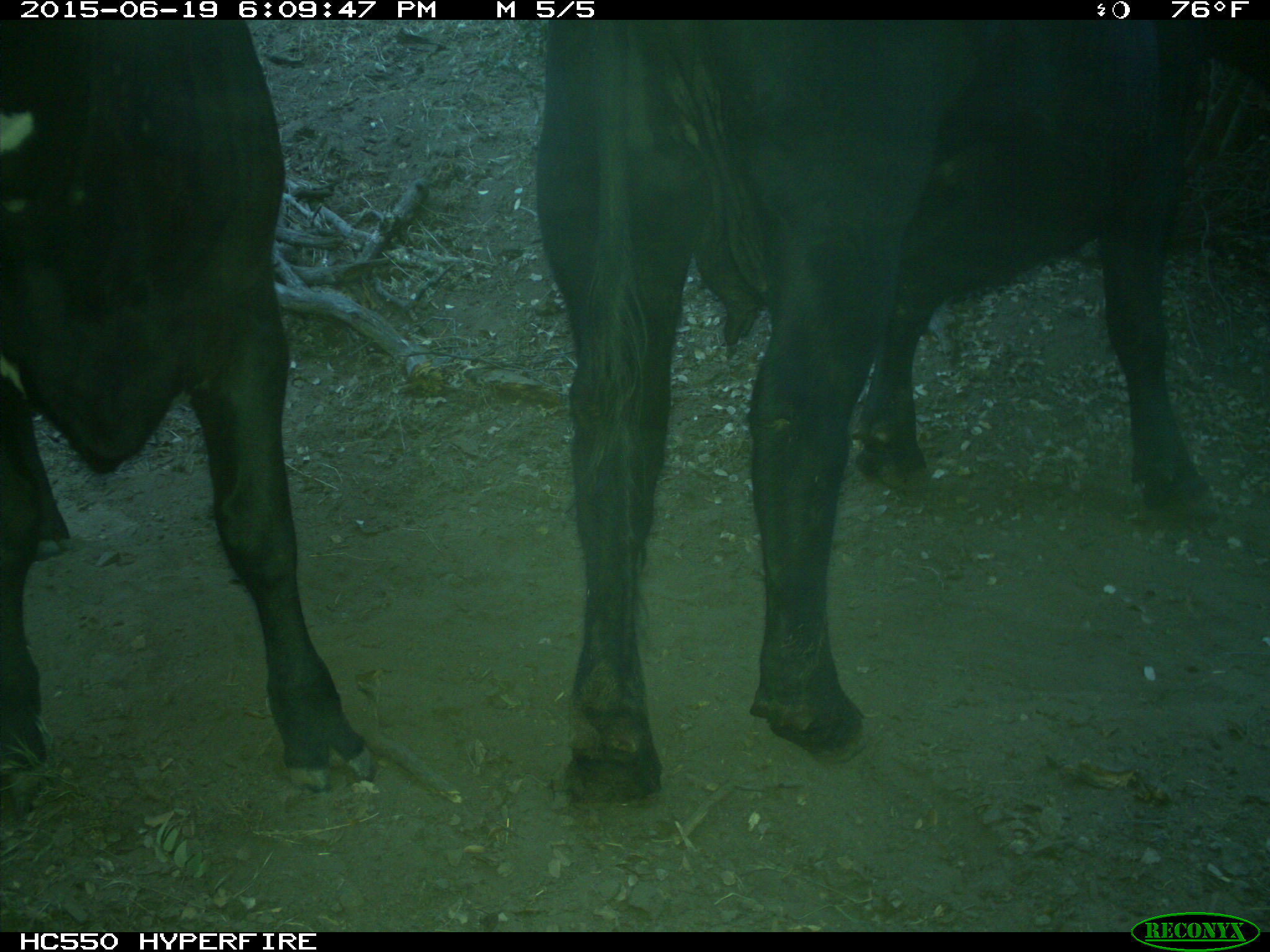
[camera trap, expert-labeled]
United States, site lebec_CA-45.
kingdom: Animalia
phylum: Chordata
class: Mammalia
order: Artiodactyla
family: Bovidae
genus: Bos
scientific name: Bos taurus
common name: domestic cow